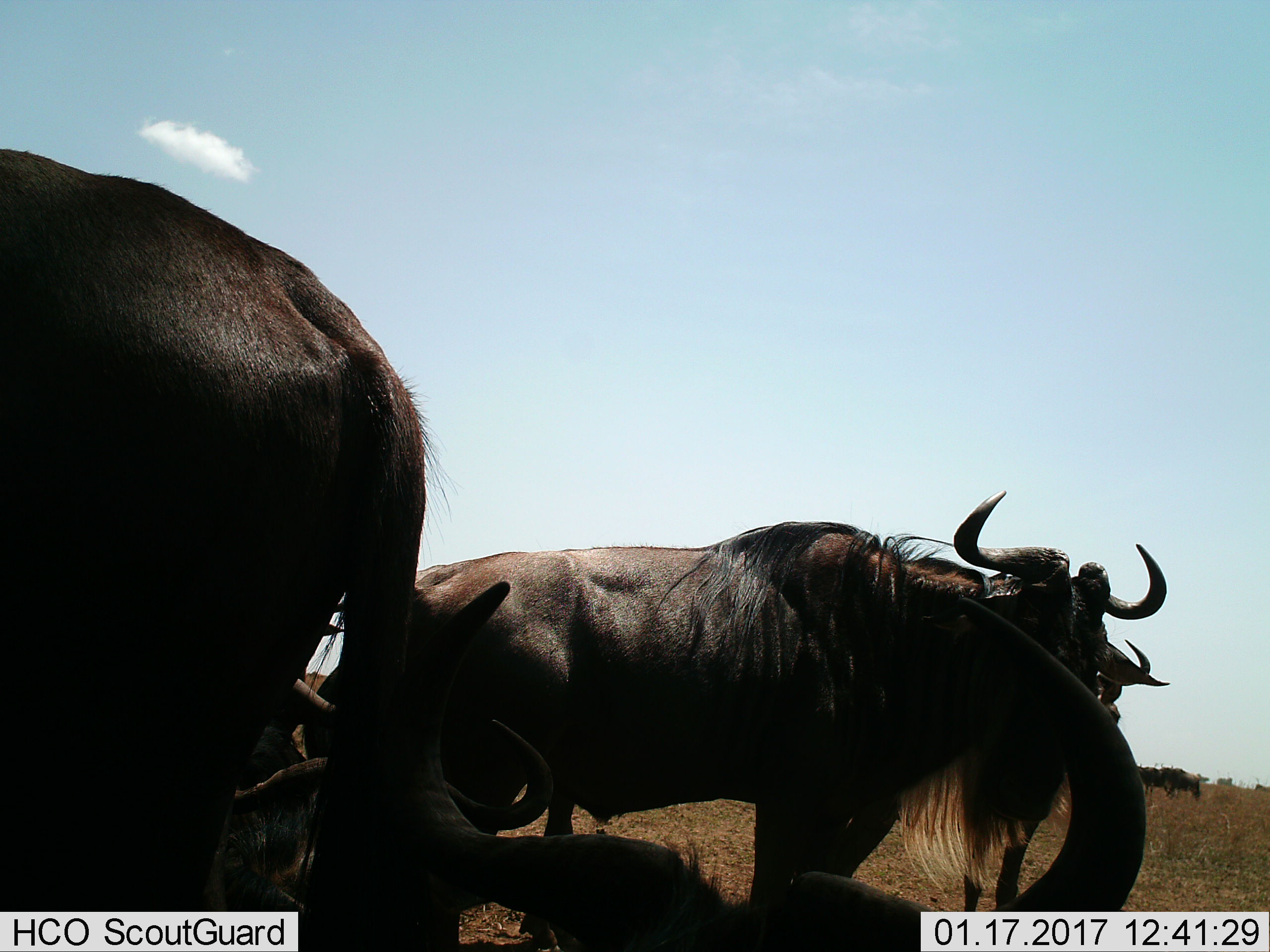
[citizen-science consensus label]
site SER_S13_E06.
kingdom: Animalia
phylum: Chordata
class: Mammalia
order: Artiodactyla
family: Bovidae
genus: Connochaetes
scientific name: Connochaetes taurinus taurinus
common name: blue wildebeest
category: wildebeestblue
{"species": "wildebeestblue (blue wildebeest) (Connochaetes taurinus taurinus)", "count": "4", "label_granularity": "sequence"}